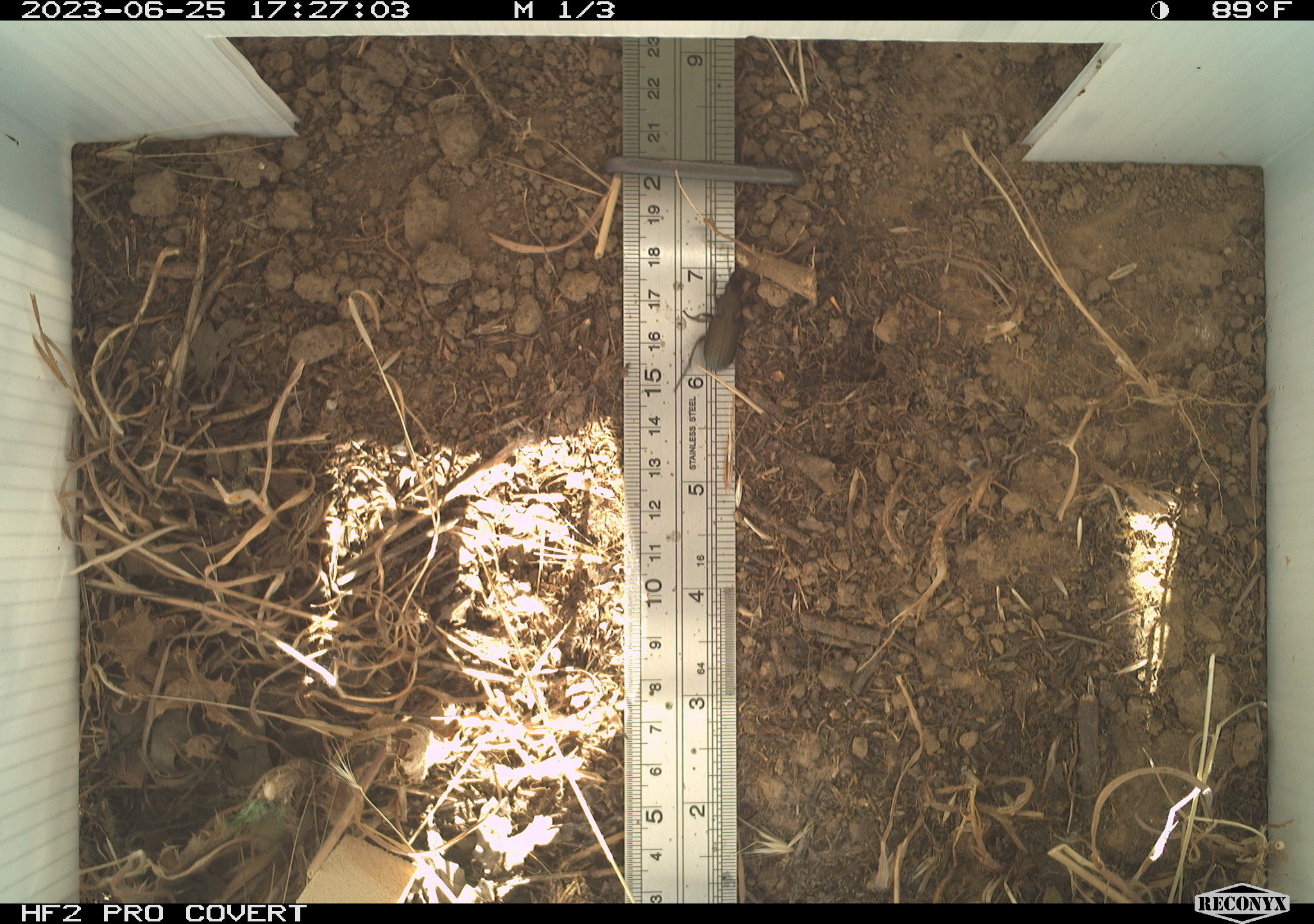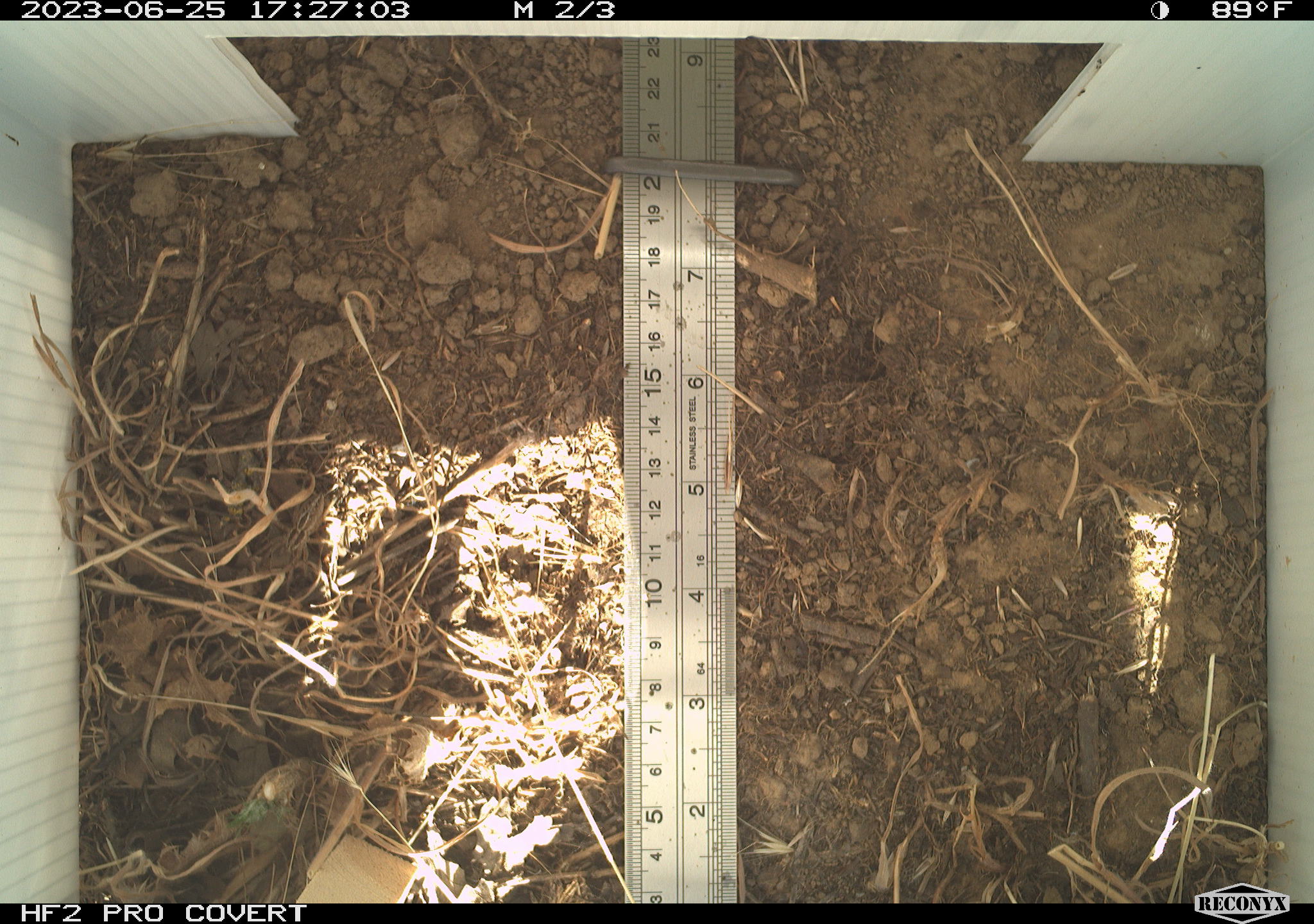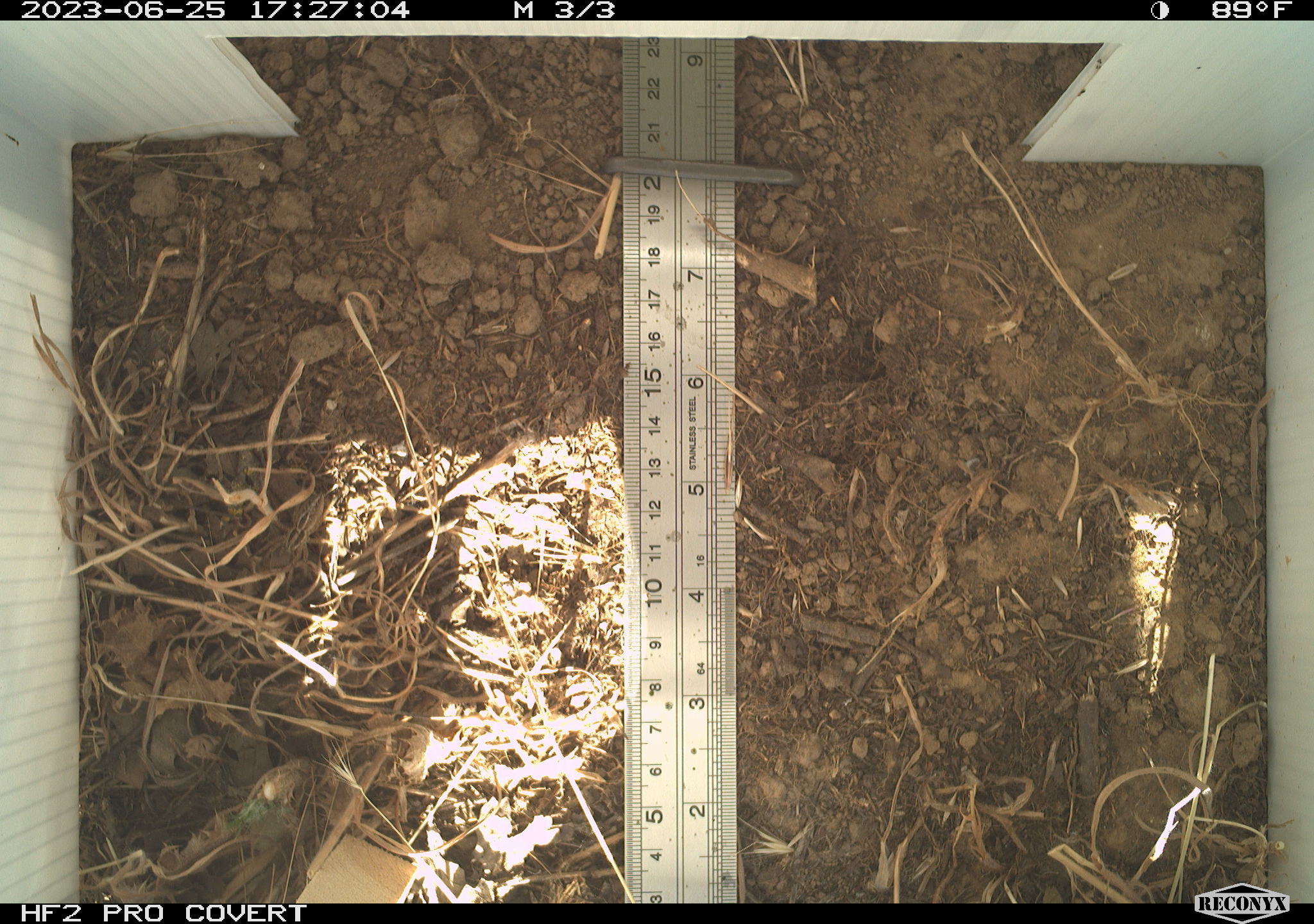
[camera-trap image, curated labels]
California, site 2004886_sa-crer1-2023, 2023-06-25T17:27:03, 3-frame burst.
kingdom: Animalia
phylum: Arthropoda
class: Insecta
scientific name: Insecta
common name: insect